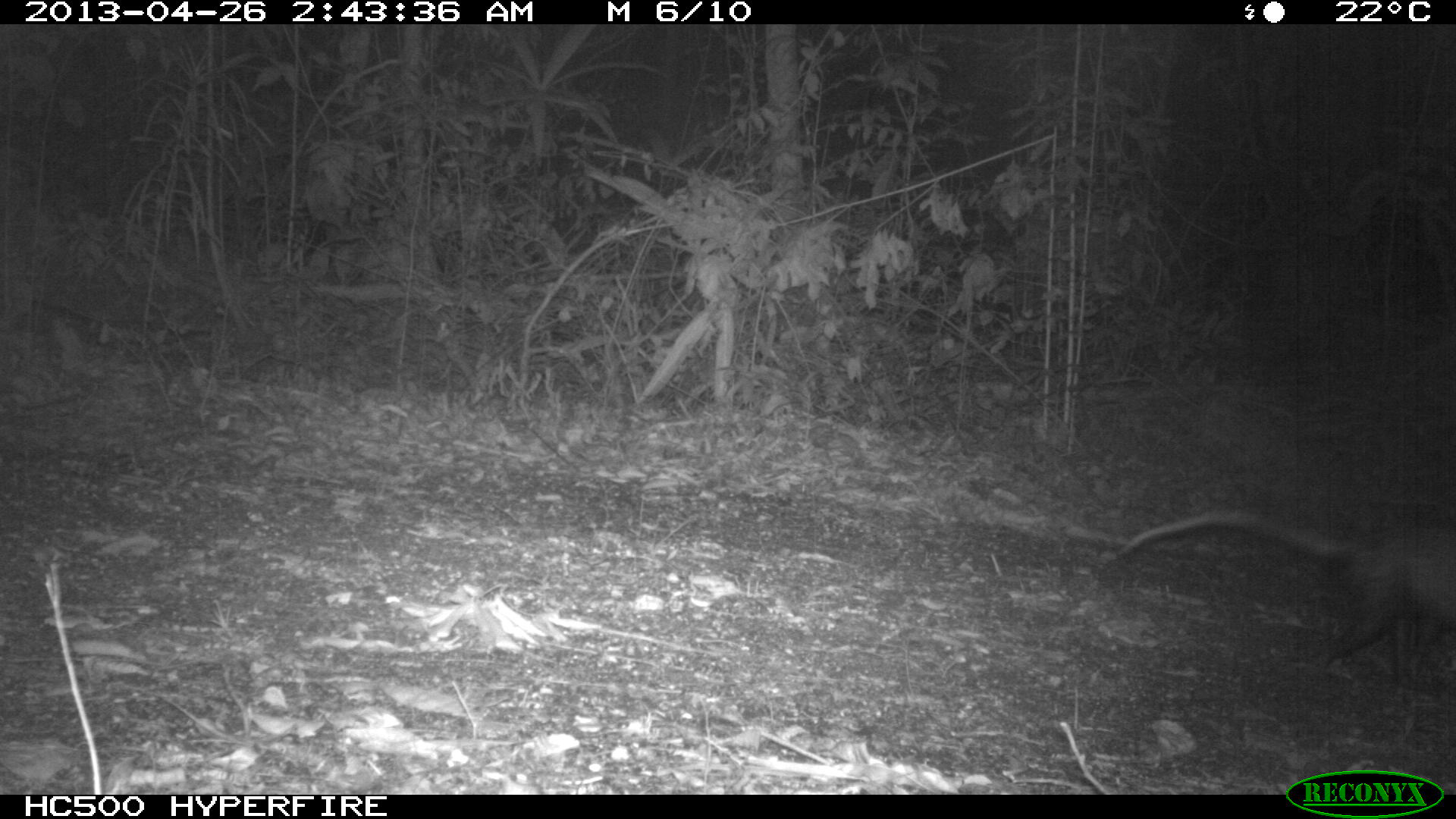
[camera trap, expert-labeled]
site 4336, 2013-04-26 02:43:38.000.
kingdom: Animalia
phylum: Chordata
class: Mammalia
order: Didelphimorphia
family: Didelphidae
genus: Didelphis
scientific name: Didelphis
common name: american opossums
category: didelphis sp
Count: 1.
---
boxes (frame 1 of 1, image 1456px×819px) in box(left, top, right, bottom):
didelphis sp: box(1118, 507, 1456, 687)